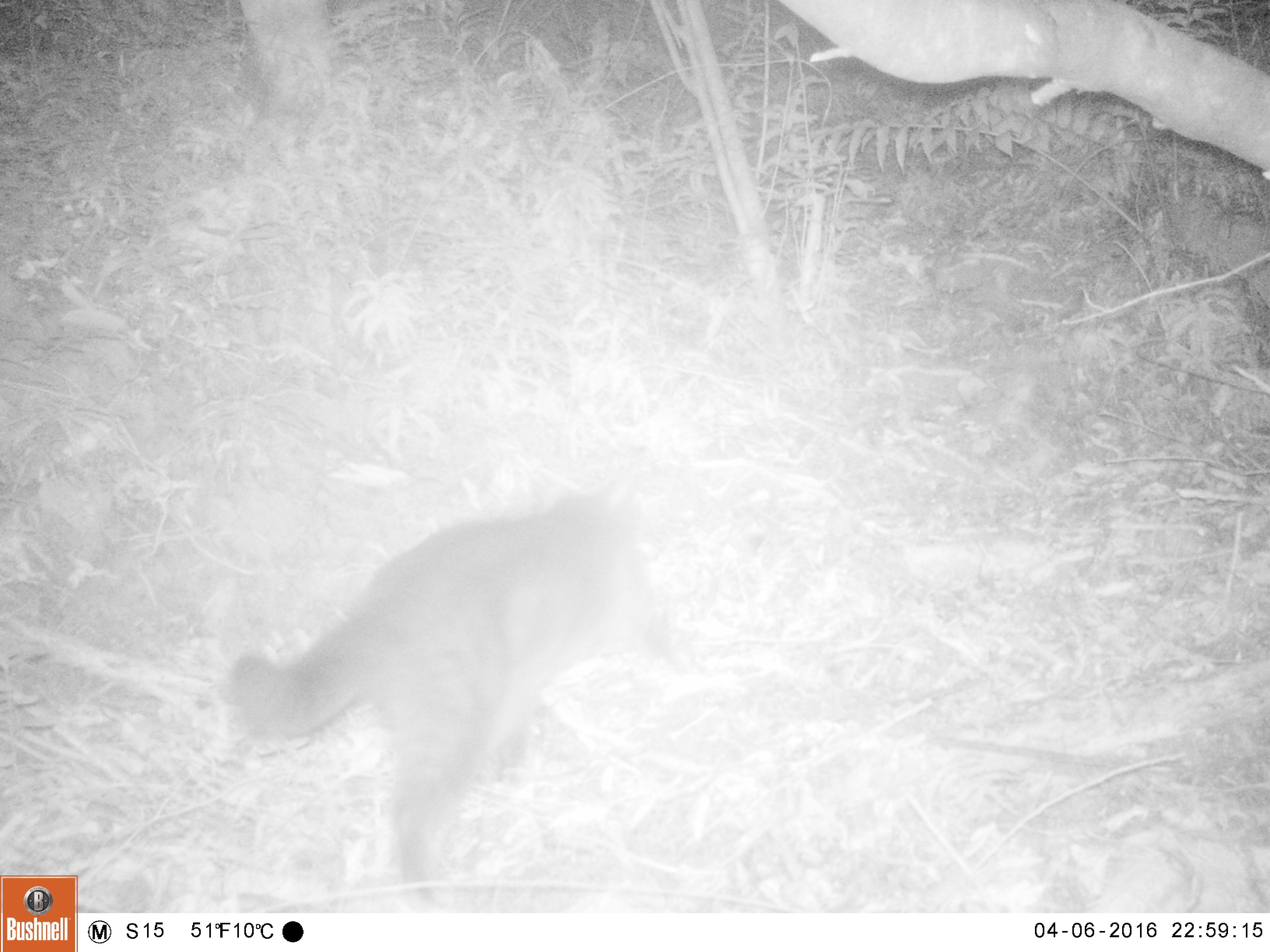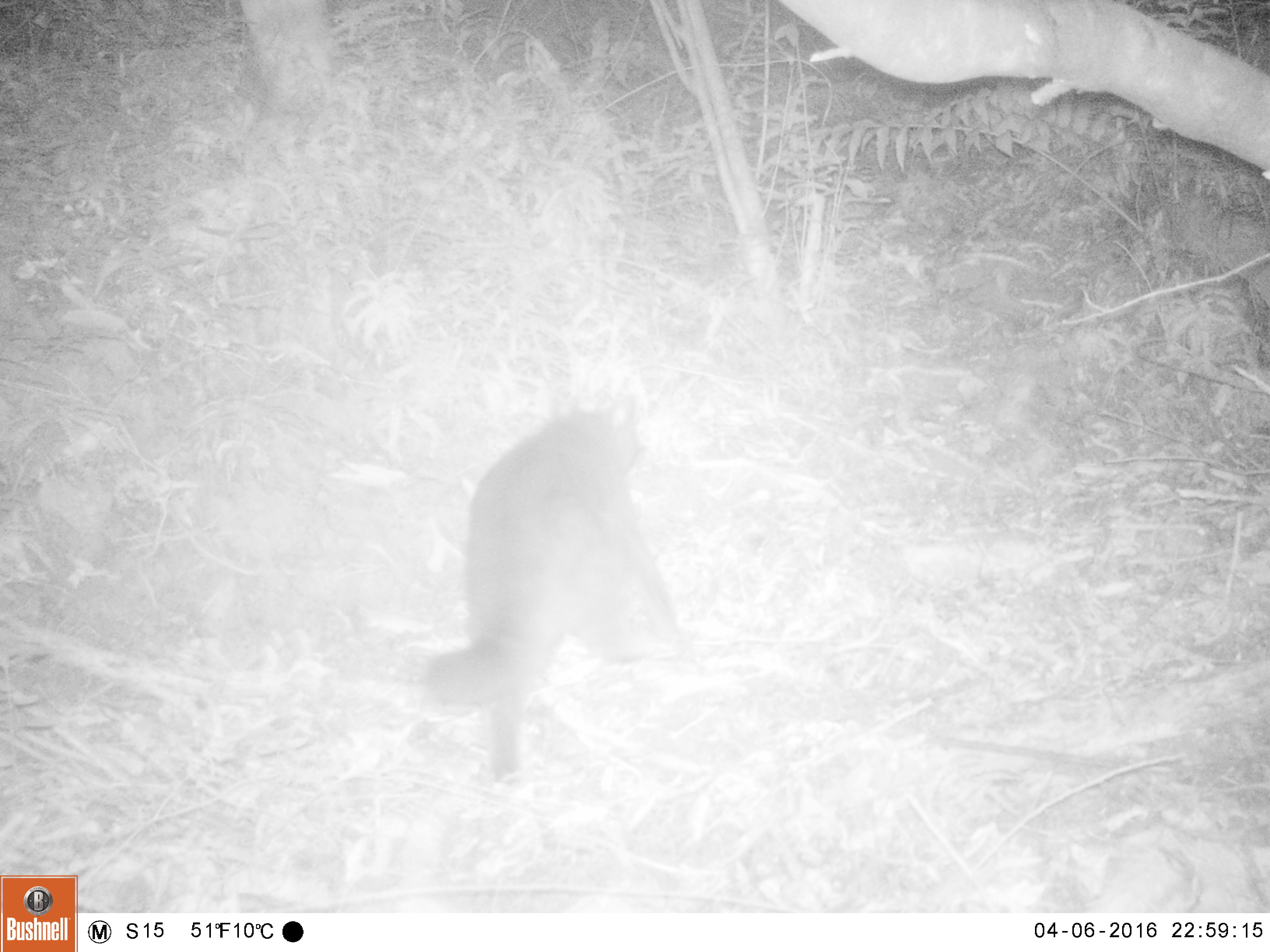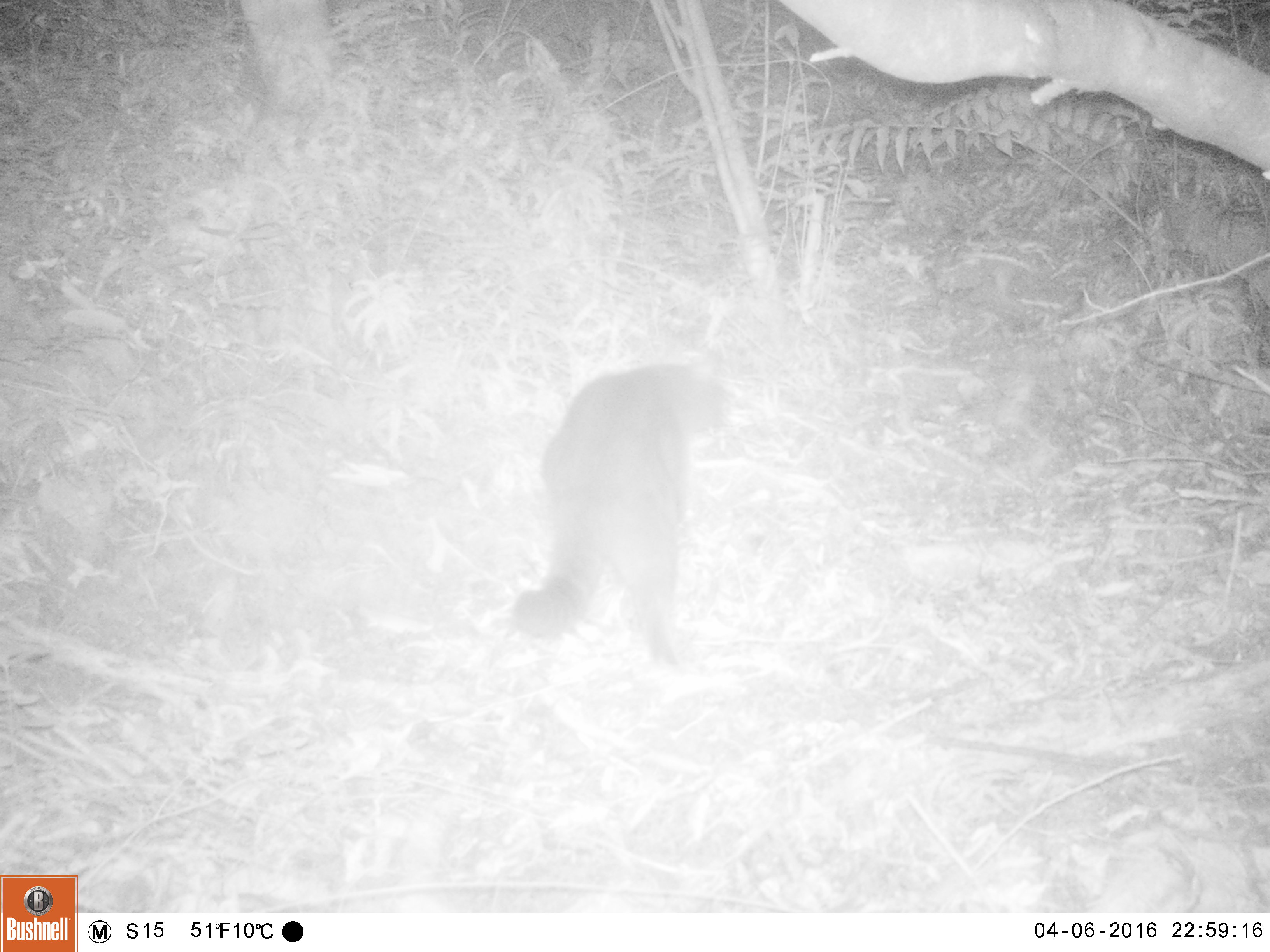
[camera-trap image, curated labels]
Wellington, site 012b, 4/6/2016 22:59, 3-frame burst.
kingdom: Animalia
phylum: Chordata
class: Mammalia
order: Carnivora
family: Felidae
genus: Felis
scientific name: Felis catus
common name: cat